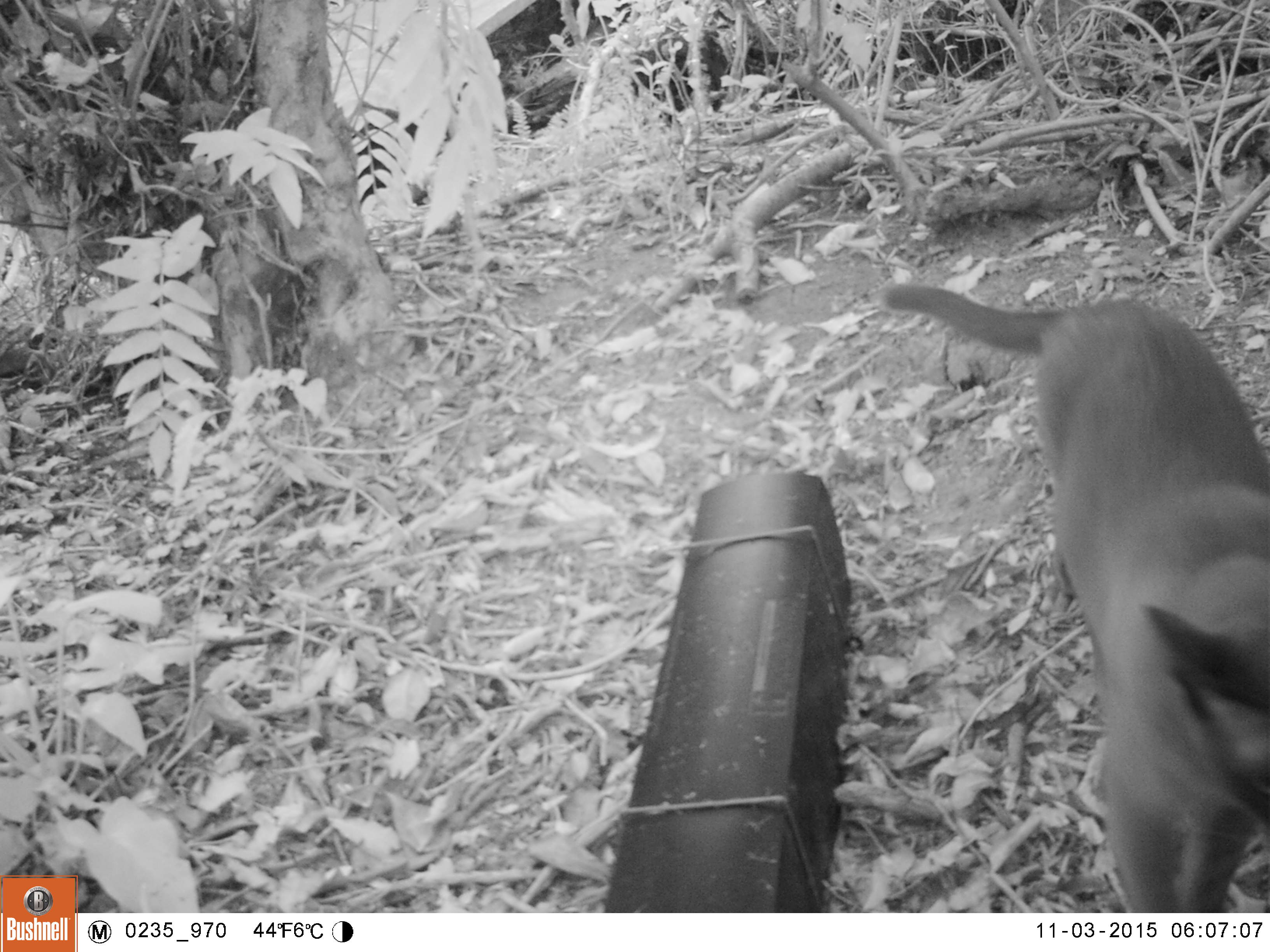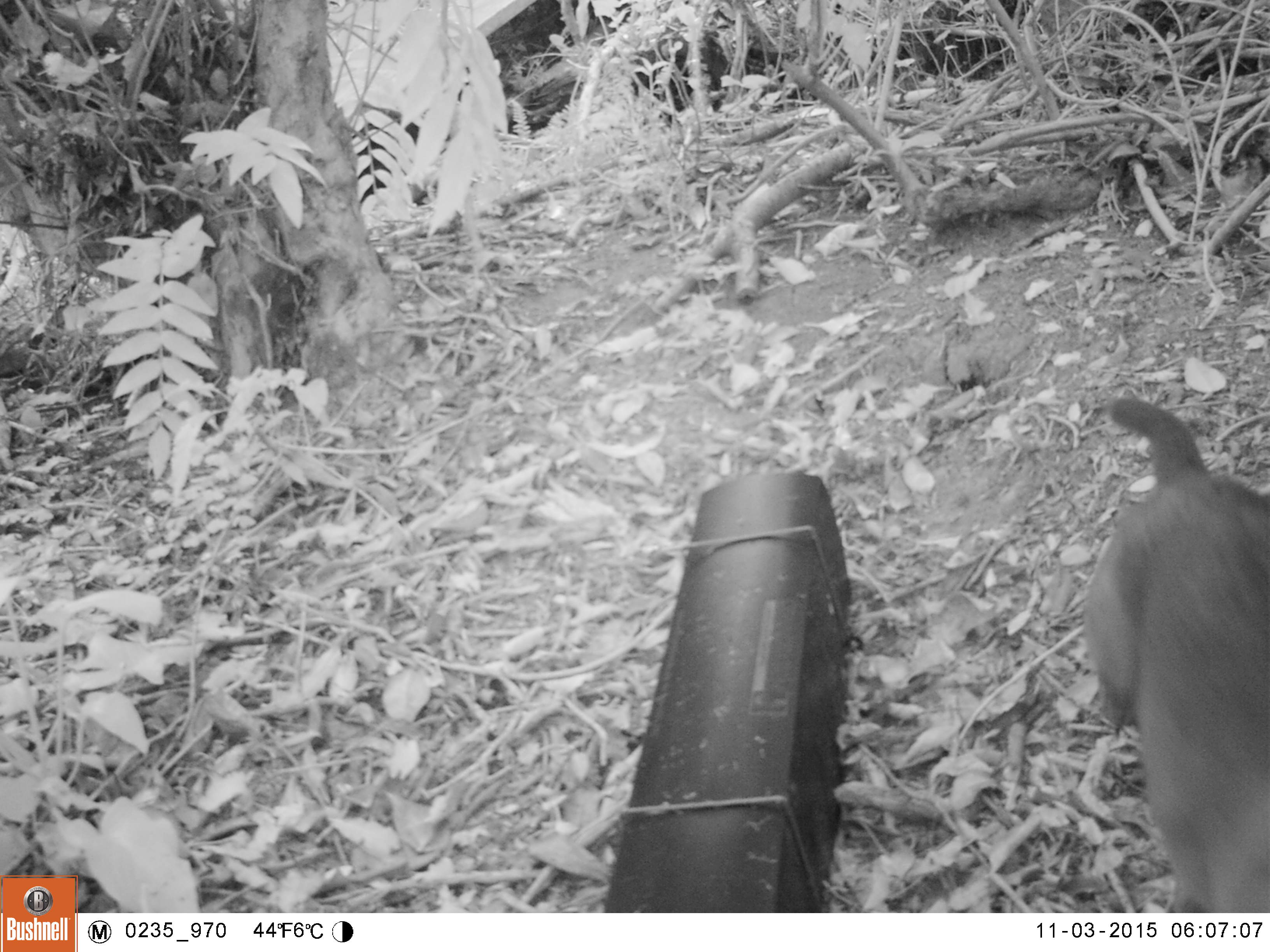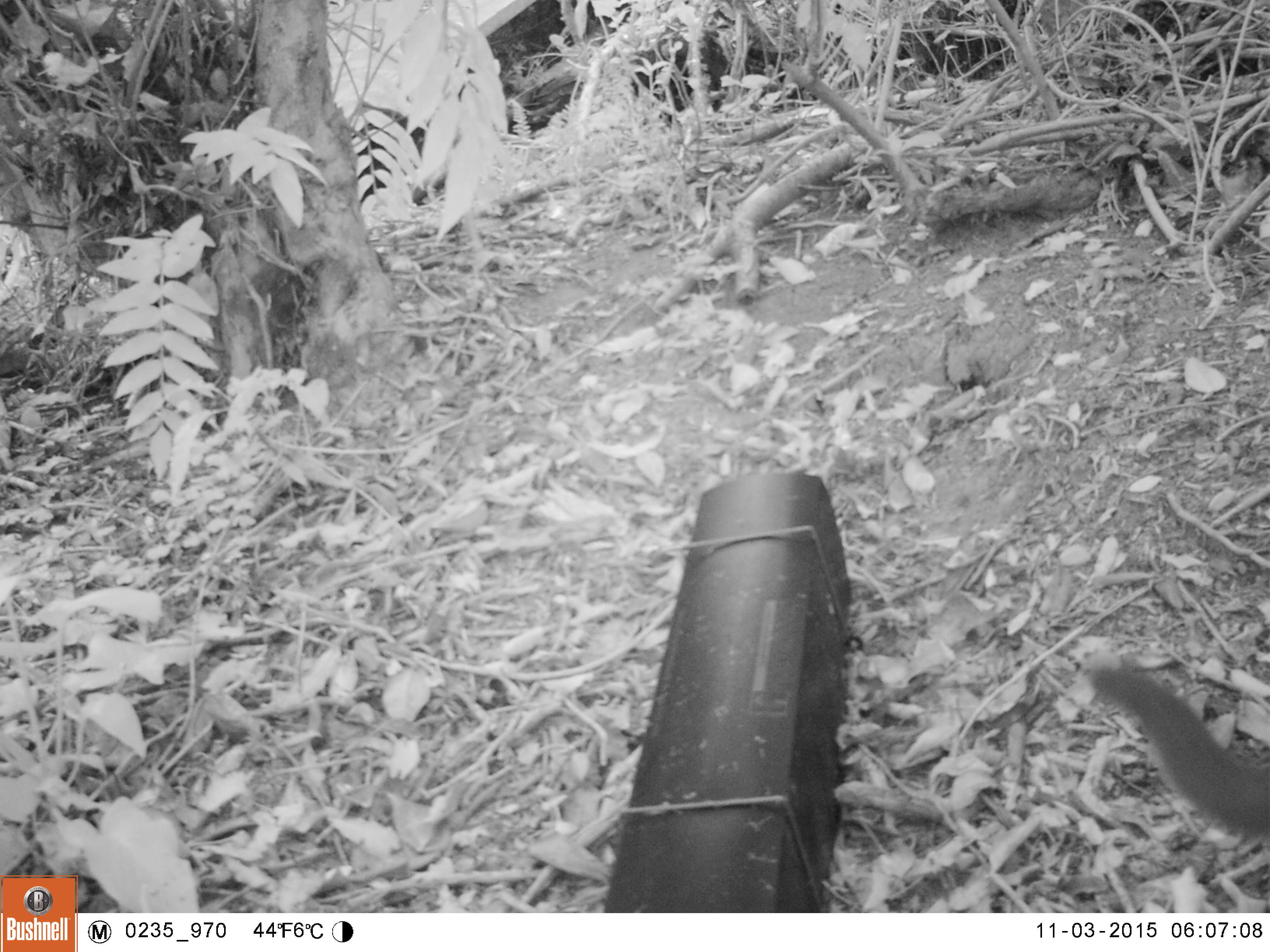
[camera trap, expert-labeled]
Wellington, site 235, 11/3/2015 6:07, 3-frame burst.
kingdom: Animalia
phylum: Chordata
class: Mammalia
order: Carnivora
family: Felidae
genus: Felis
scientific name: Felis catus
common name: cat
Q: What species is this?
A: Cat (Felis catus).